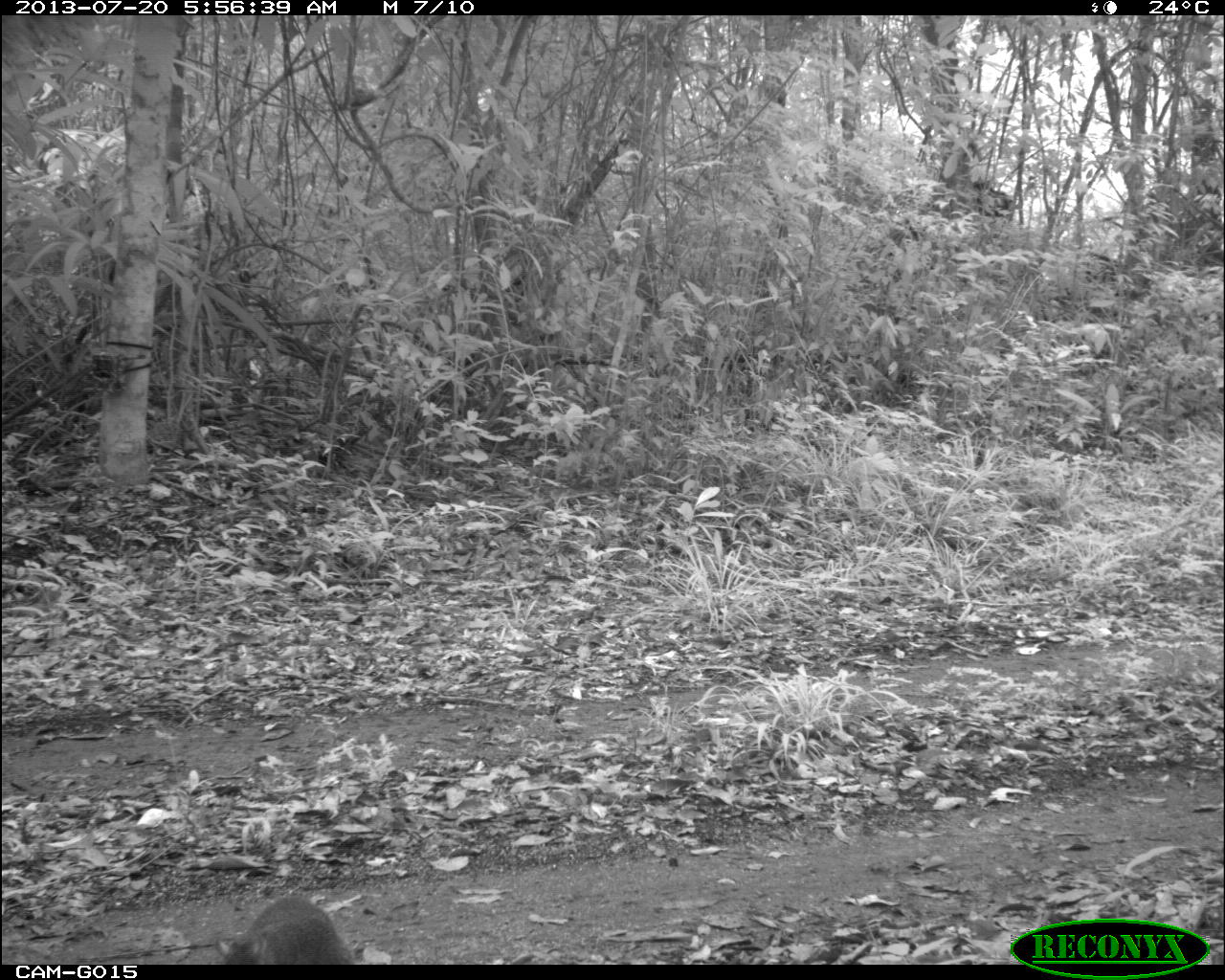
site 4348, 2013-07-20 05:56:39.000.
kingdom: Animalia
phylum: Chordata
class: Mammalia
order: Rodentia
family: Dasyproctidae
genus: Dasyprocta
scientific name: Dasyprocta punctata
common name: central american agouti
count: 1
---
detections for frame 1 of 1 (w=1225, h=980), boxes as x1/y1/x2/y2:
dasyprocta punctata: 215/895/355/964